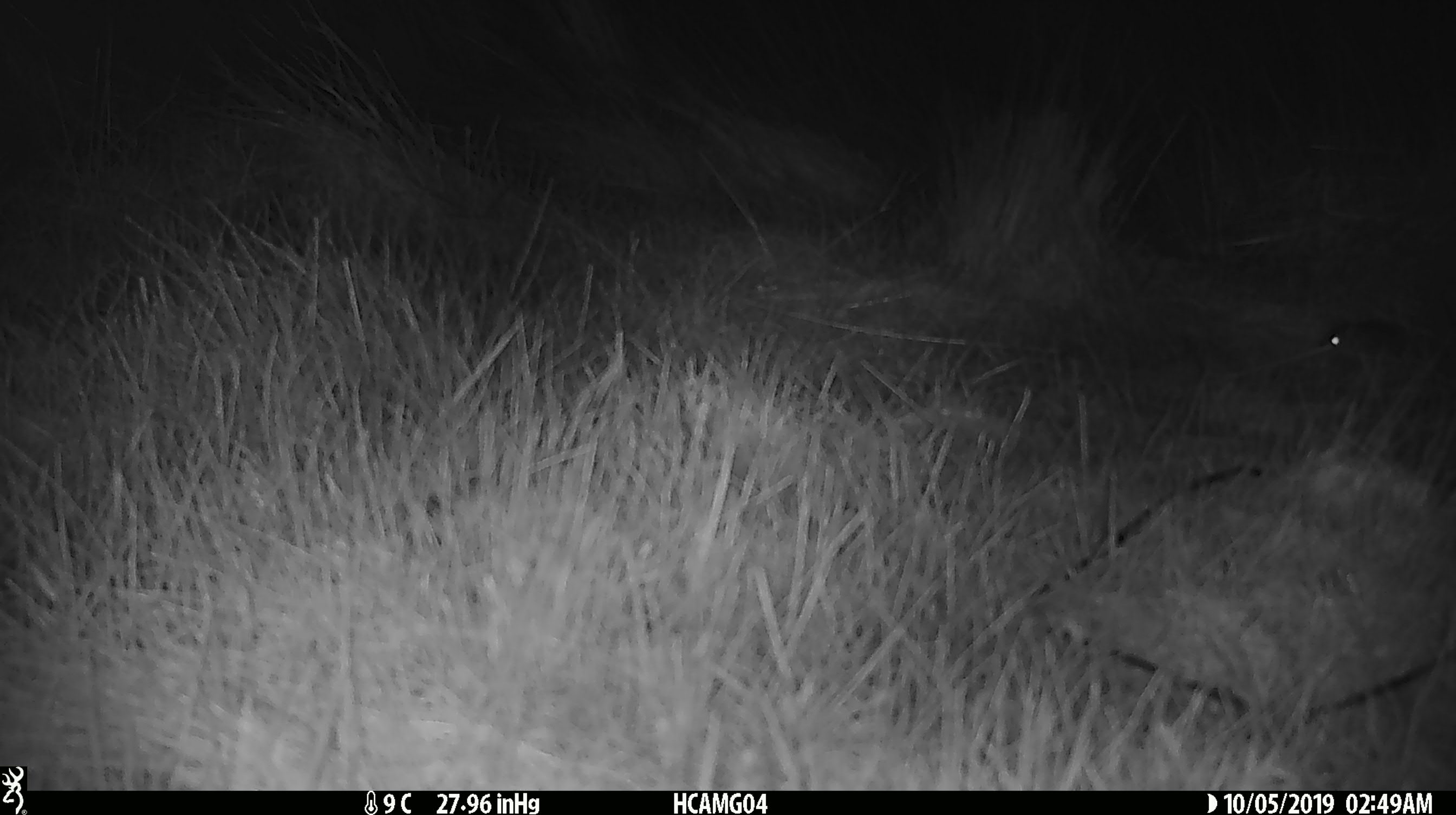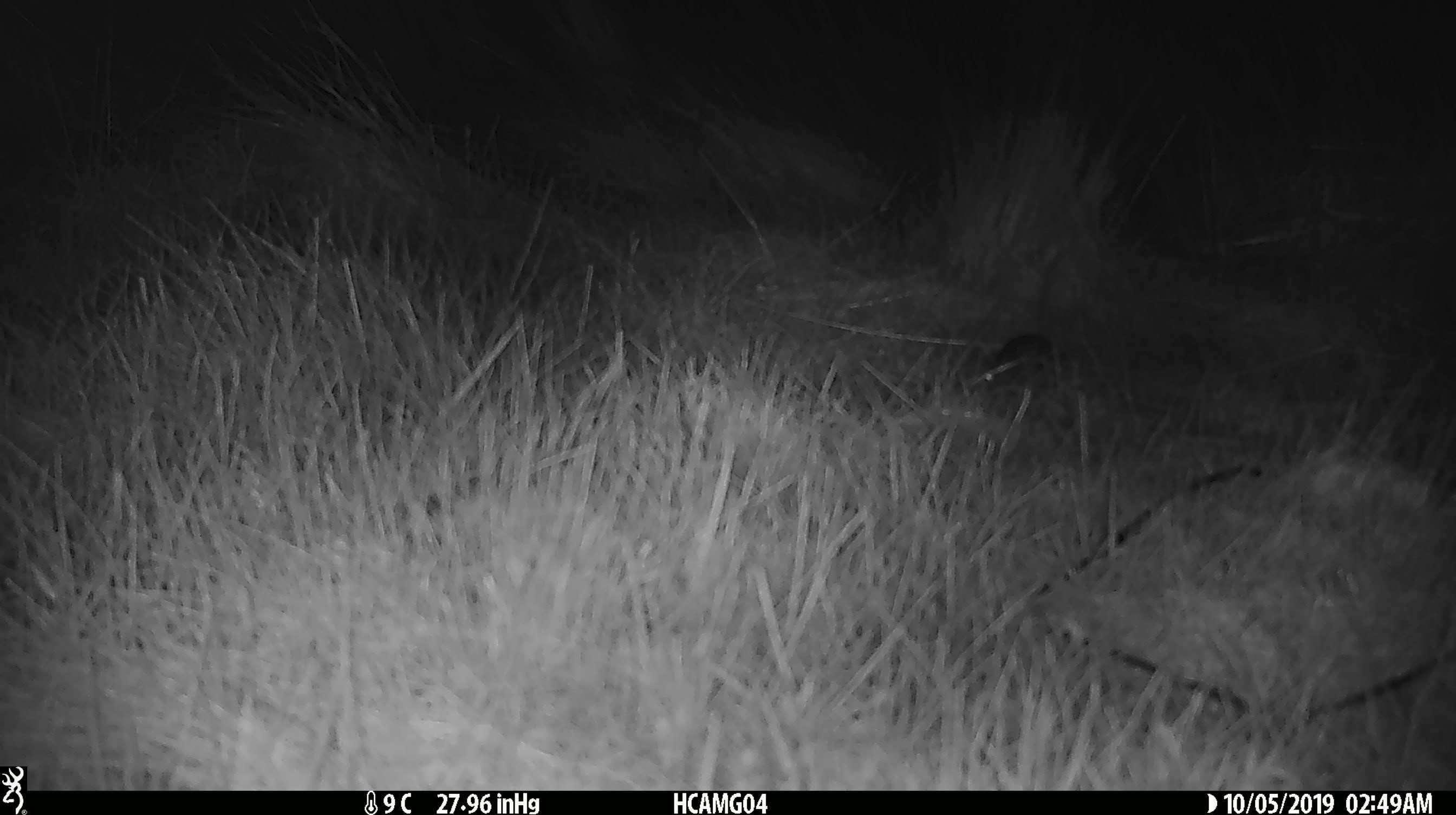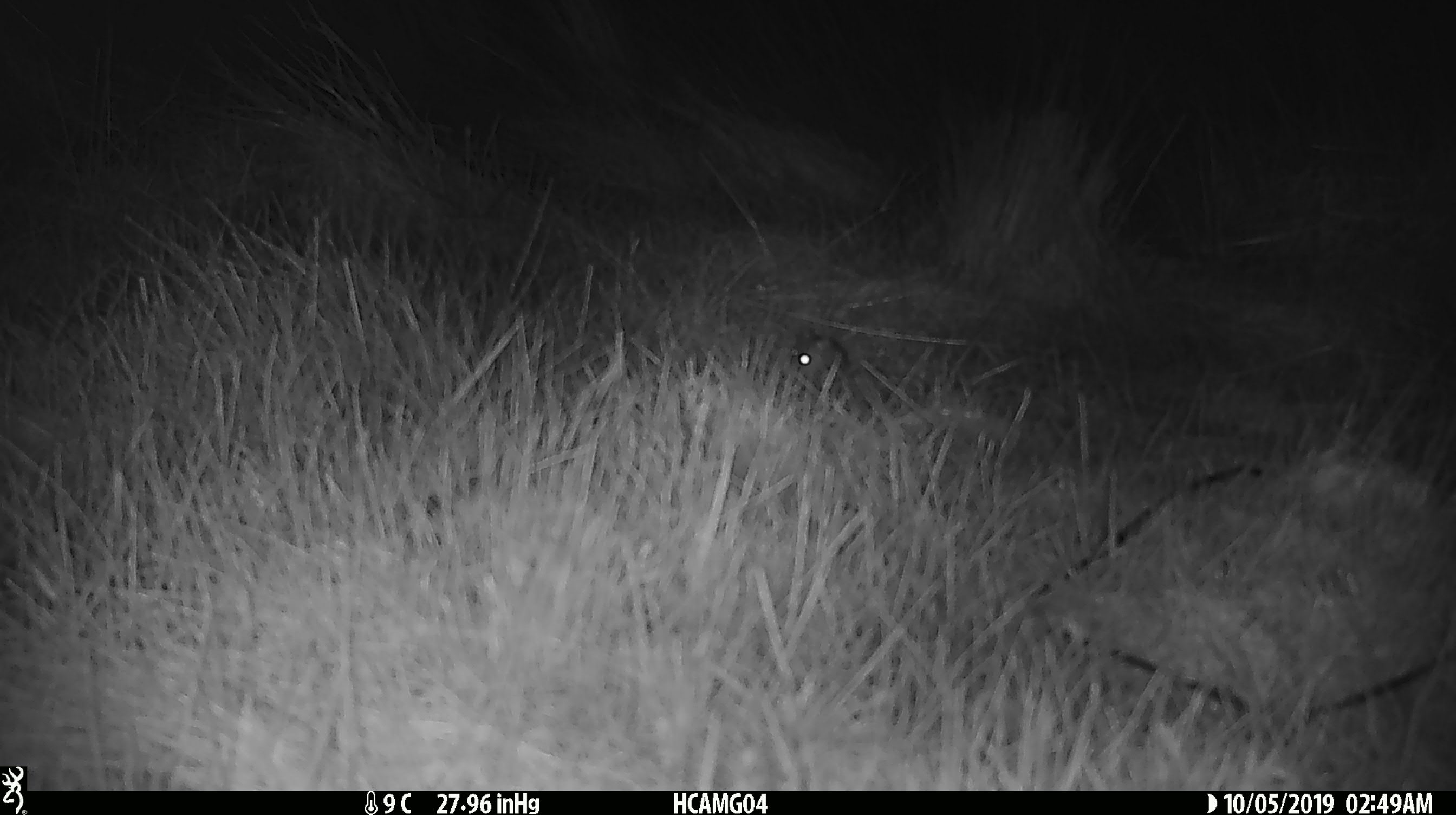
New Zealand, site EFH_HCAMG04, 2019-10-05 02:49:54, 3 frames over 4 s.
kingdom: Animalia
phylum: Chordata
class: Mammalia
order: Rodentia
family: Muridae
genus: Mus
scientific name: Mus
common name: mouse